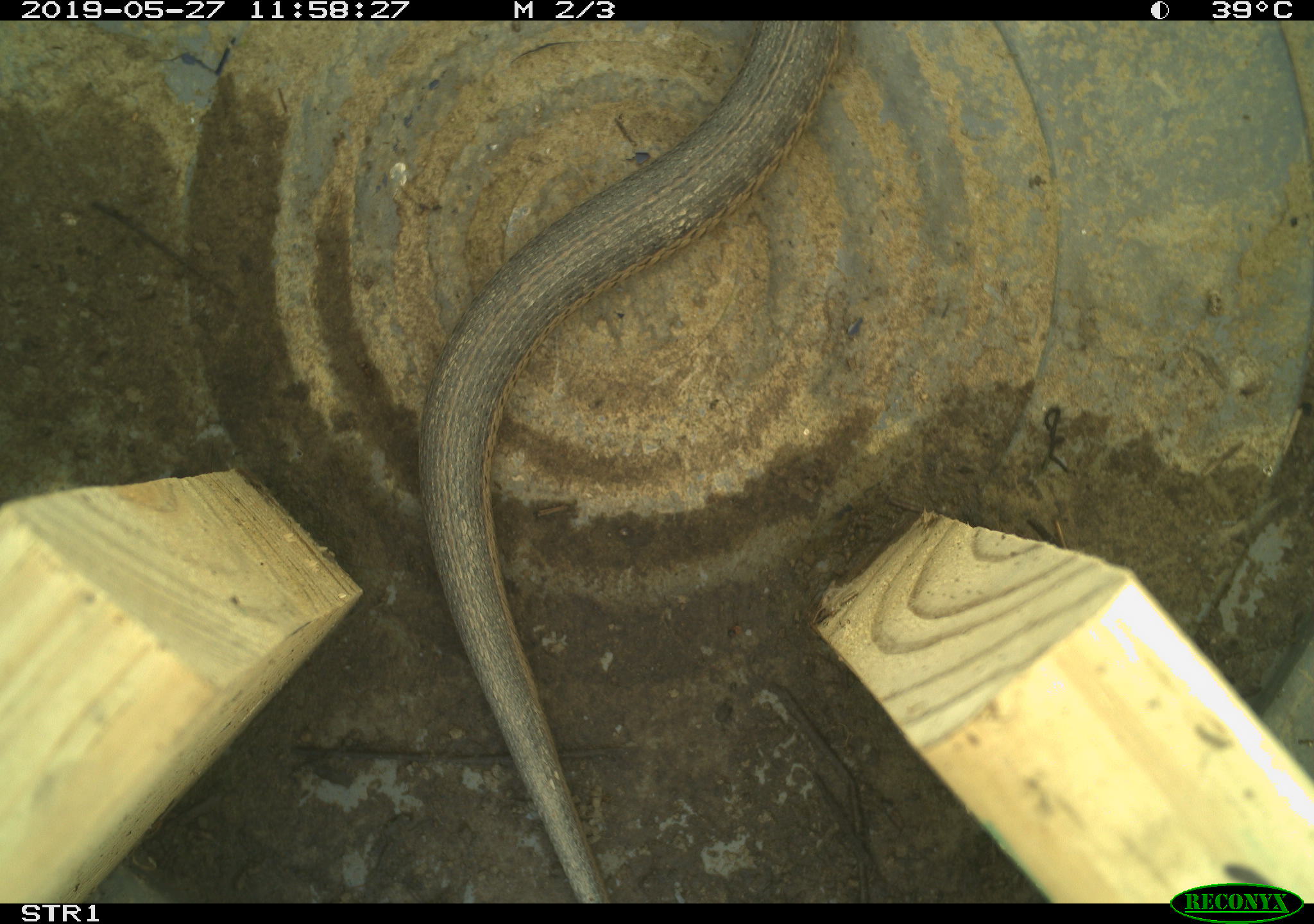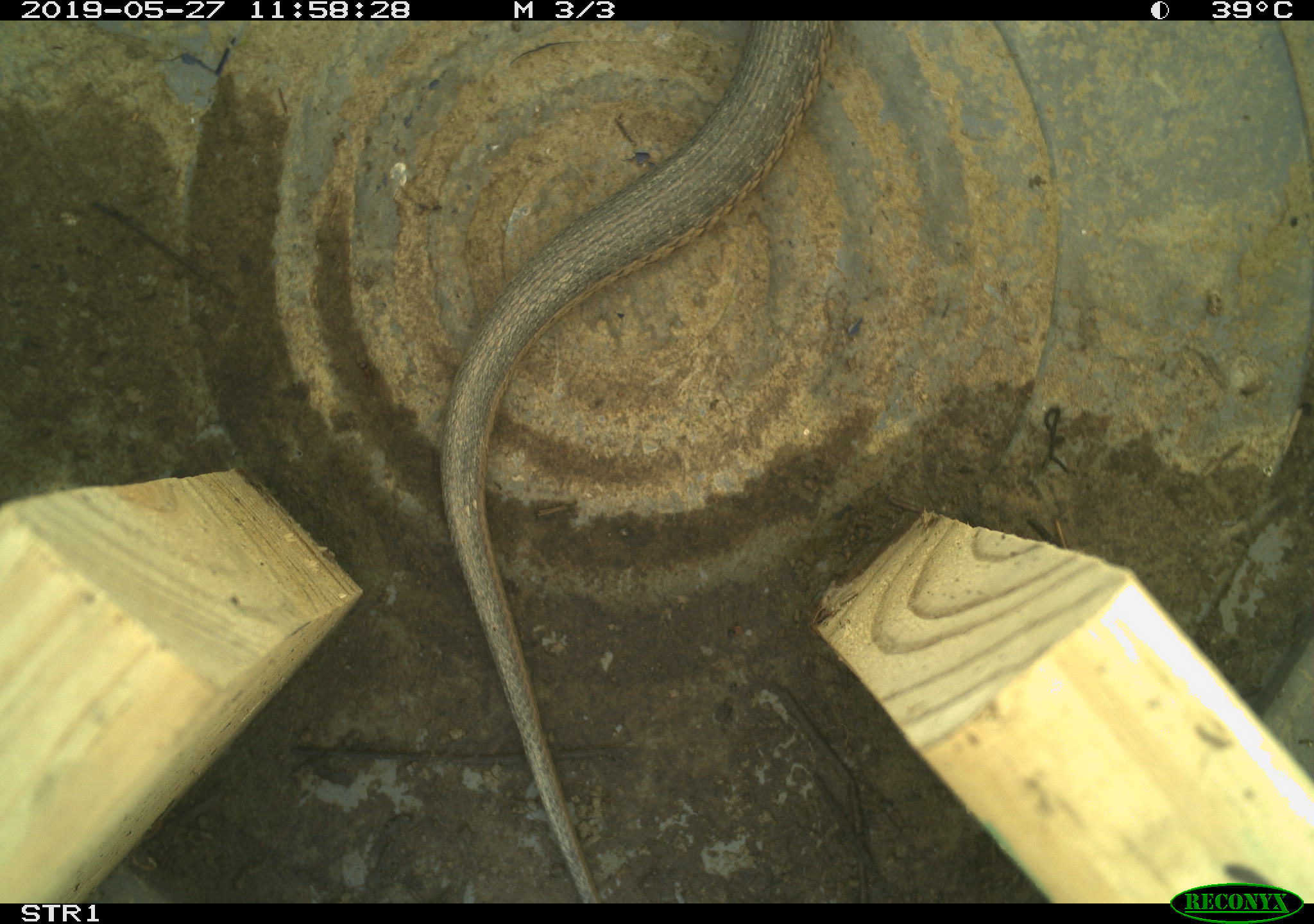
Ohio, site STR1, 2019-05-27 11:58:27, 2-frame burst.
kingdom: Animalia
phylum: Chordata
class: Reptilia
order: Squamata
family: Colubridae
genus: Thamnophis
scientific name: Thamnophis sirtalis sirtalis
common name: eastern gartersnake